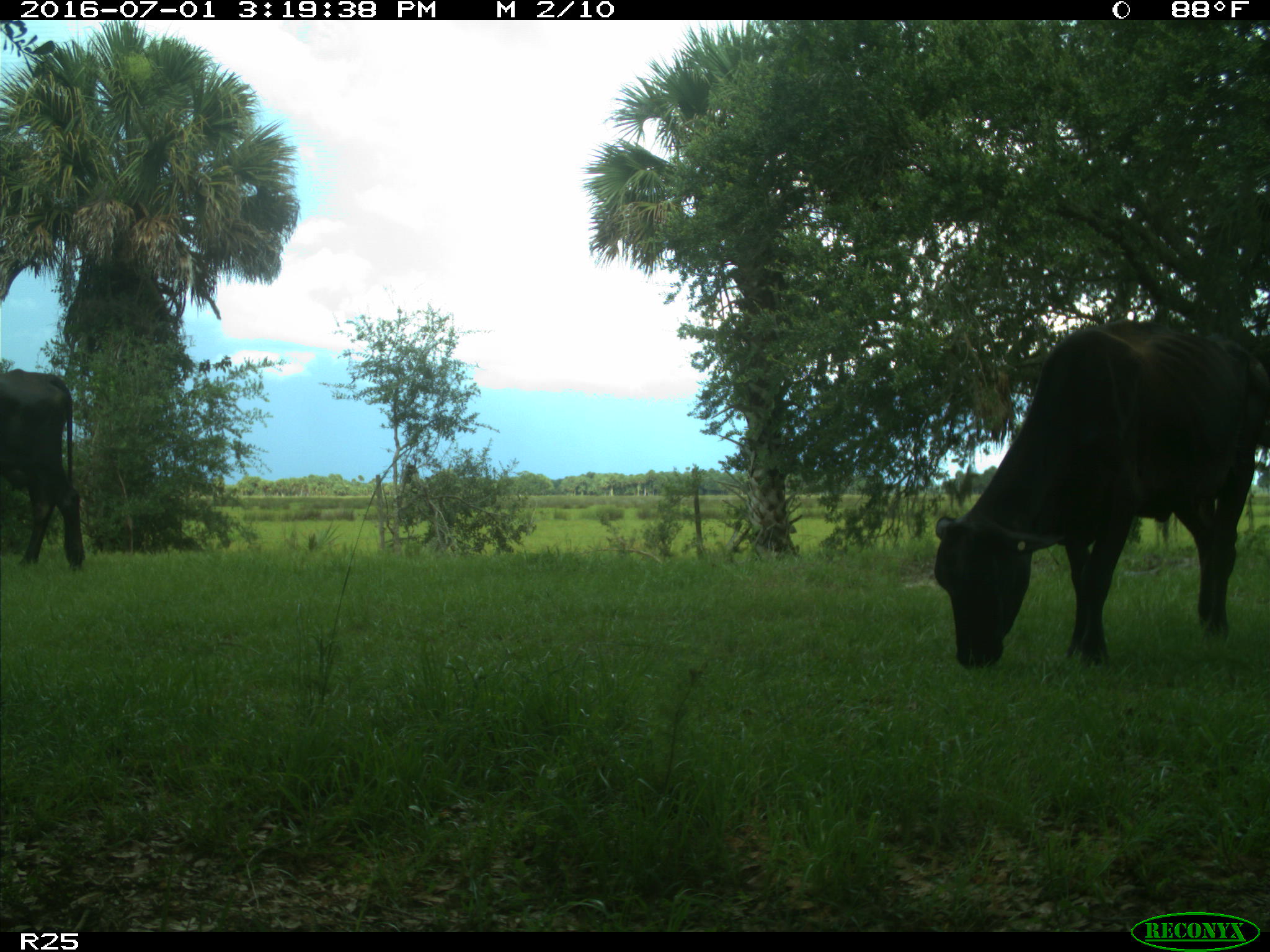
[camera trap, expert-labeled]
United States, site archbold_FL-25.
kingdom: Animalia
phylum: Chordata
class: Mammalia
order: Artiodactyla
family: Bovidae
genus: Bos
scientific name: Bos taurus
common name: domestic cow